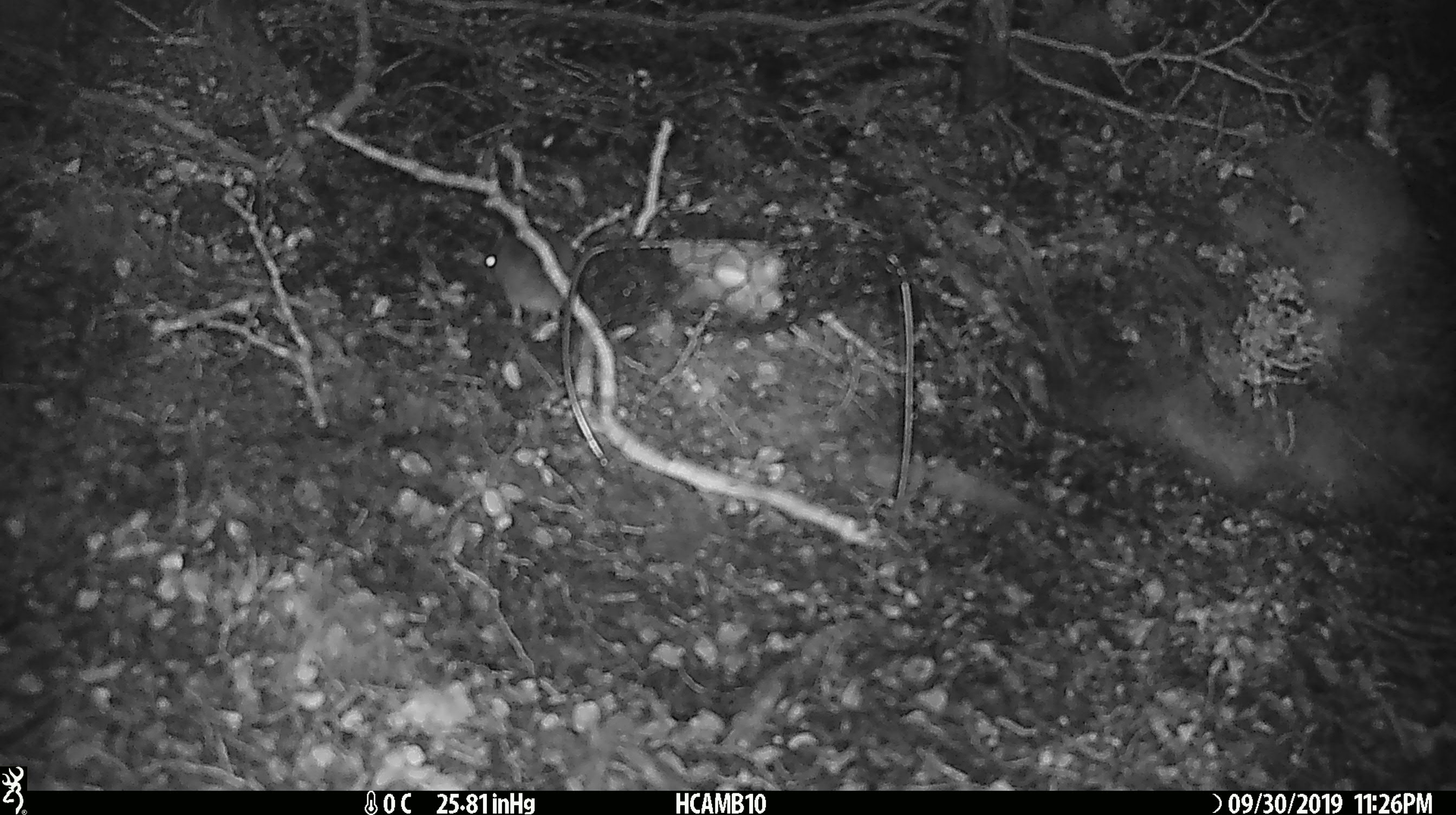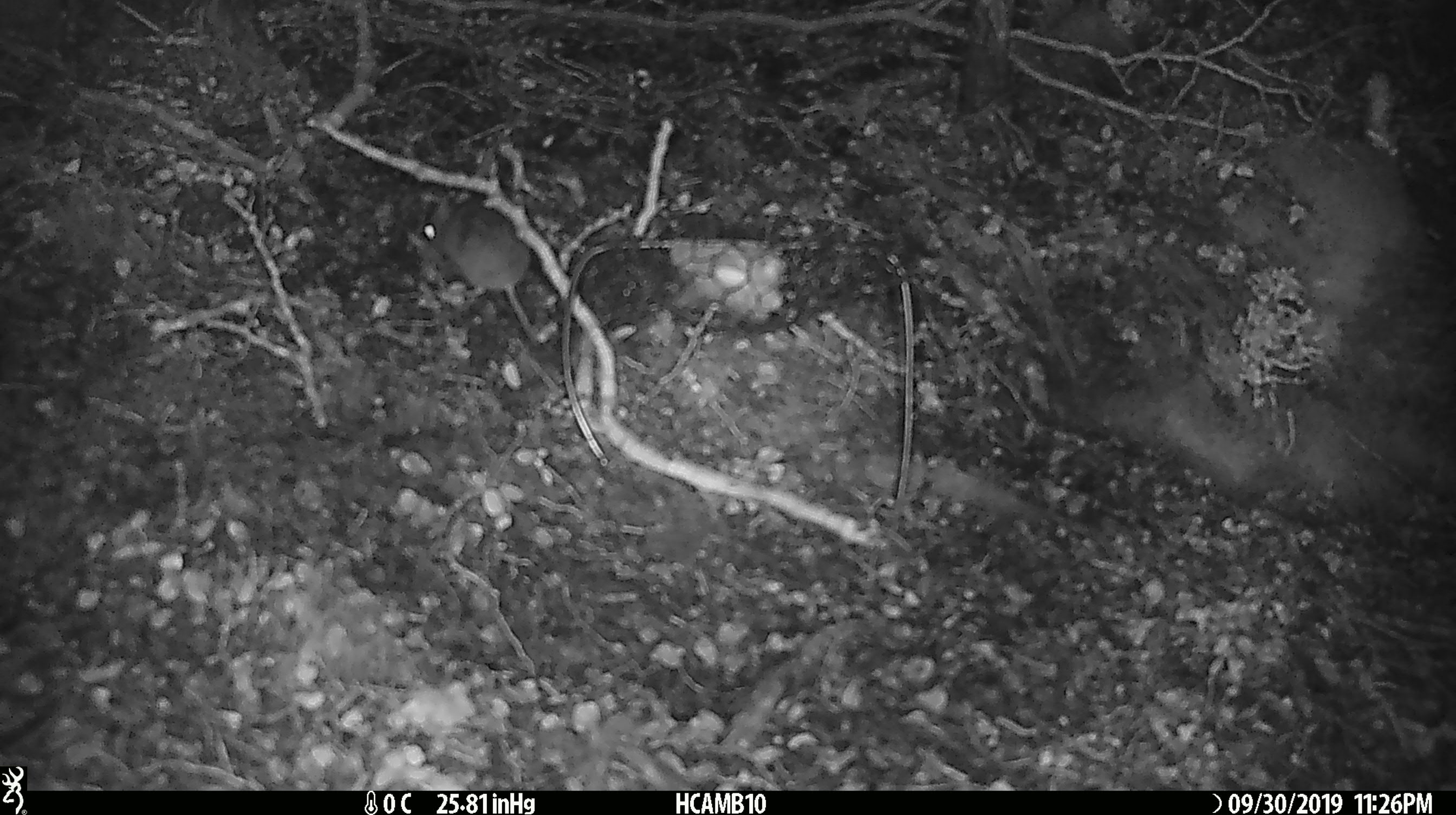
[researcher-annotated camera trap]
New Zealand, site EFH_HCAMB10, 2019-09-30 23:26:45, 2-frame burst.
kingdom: Animalia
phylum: Chordata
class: Mammalia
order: Rodentia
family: Muridae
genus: Mus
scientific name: Mus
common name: mouse